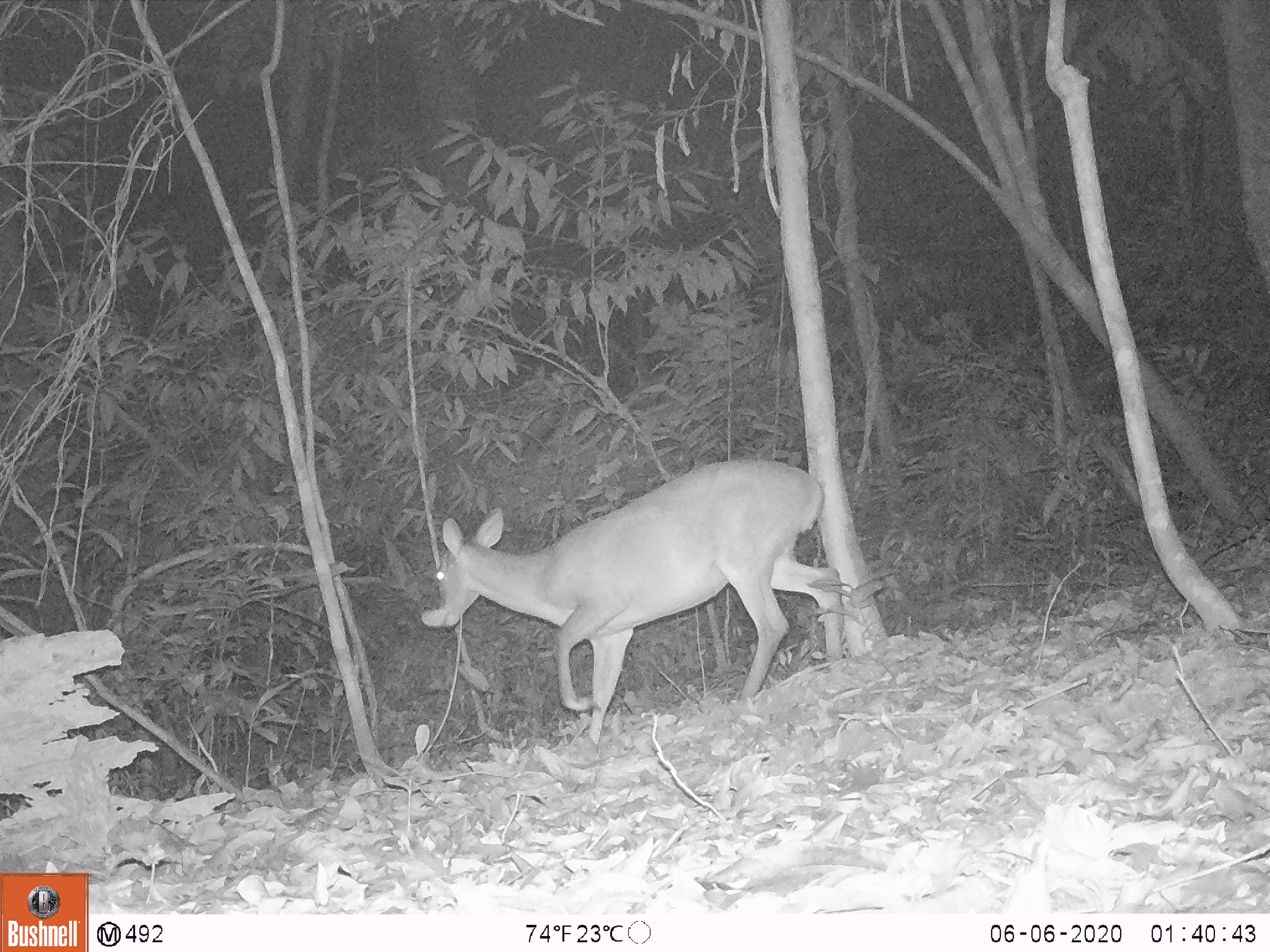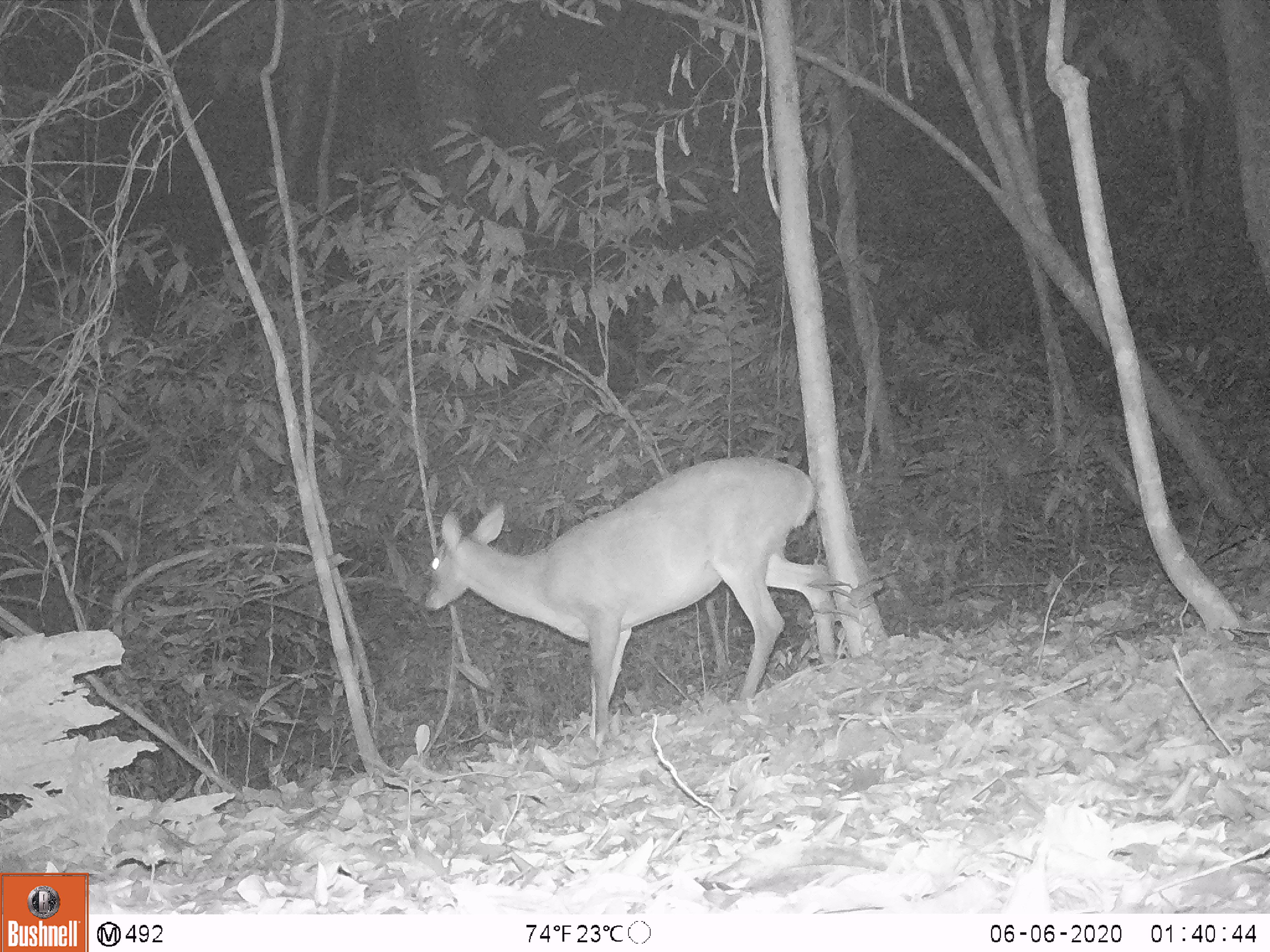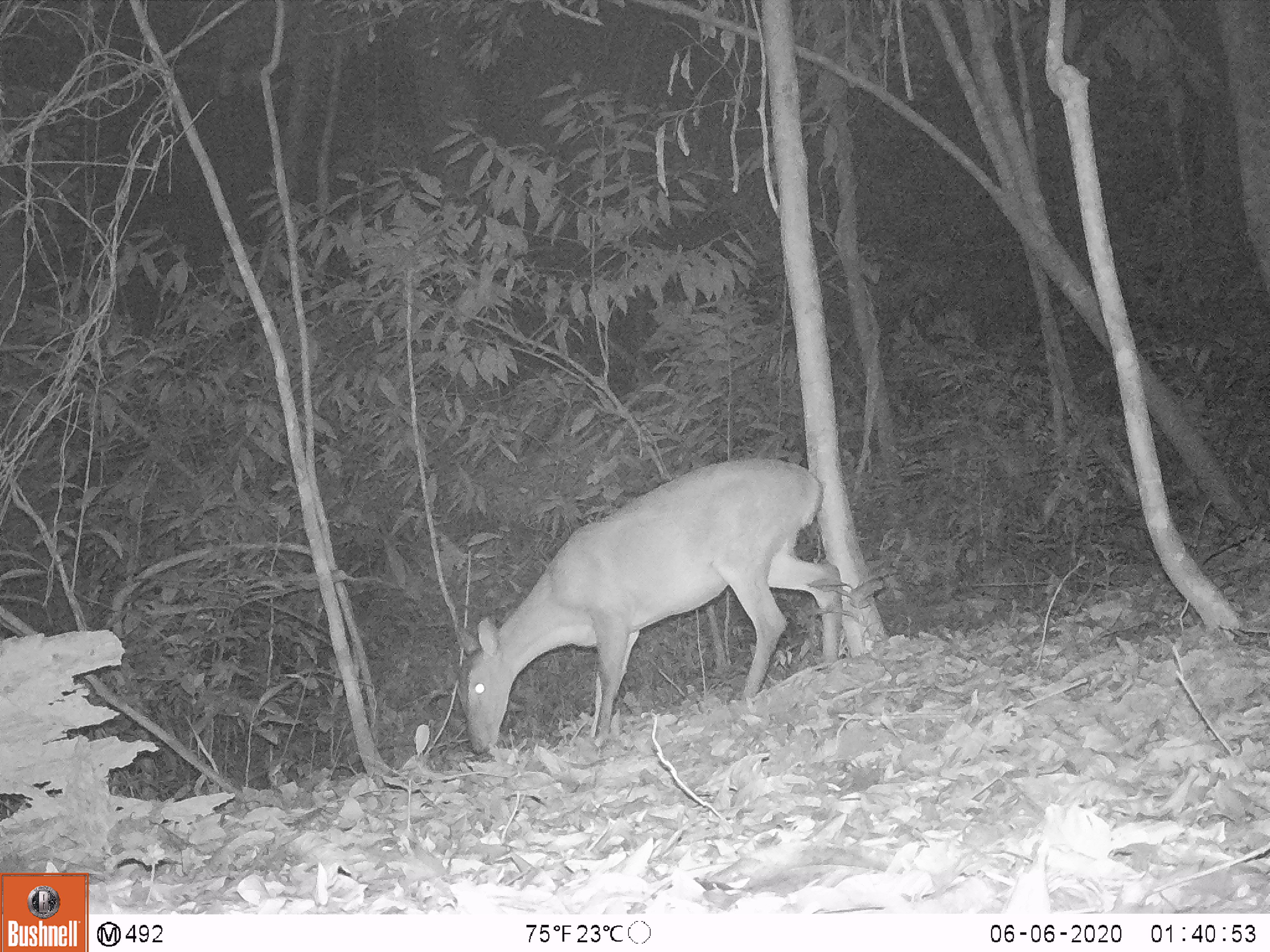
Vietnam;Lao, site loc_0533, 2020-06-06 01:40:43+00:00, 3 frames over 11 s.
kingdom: Animalia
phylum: Chordata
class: Mammalia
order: Artiodactyla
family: Cervidae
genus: Muntiacus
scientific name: Muntiacus vuquangensis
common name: large-antlered muntjac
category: large antlered muntjac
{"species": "large antlered muntjac (large-antlered muntjac) (Muntiacus vuquangensis)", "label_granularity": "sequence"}